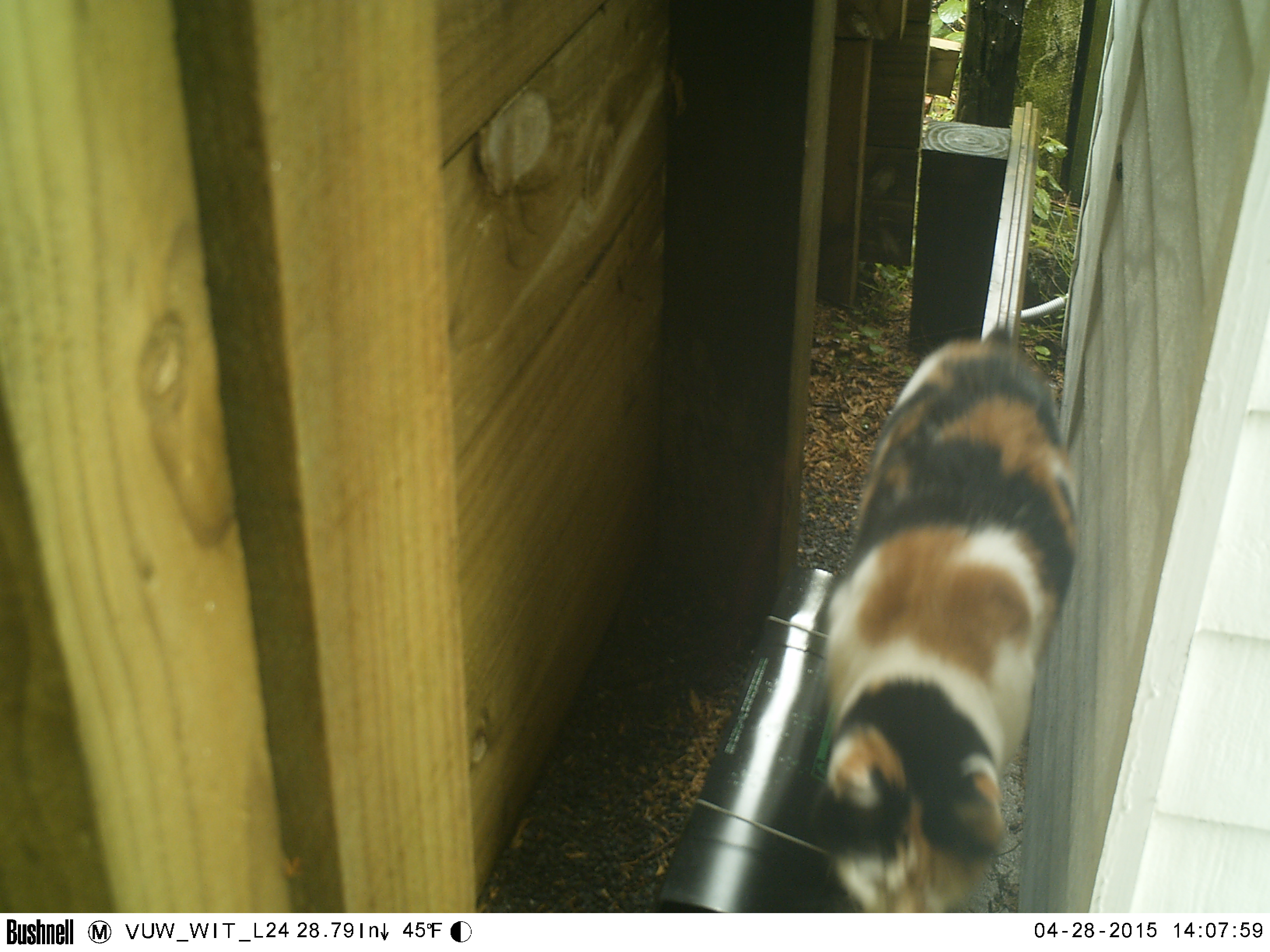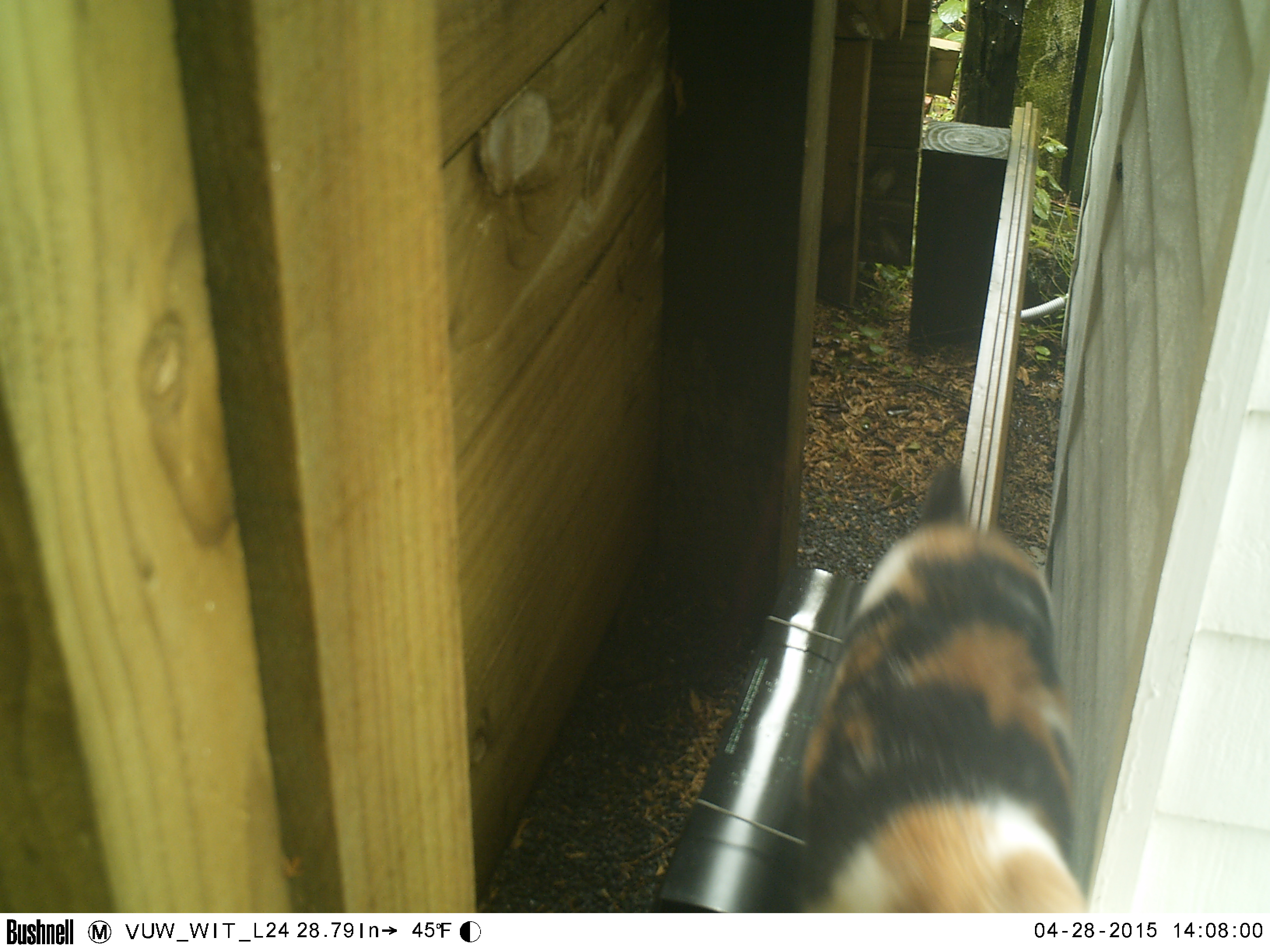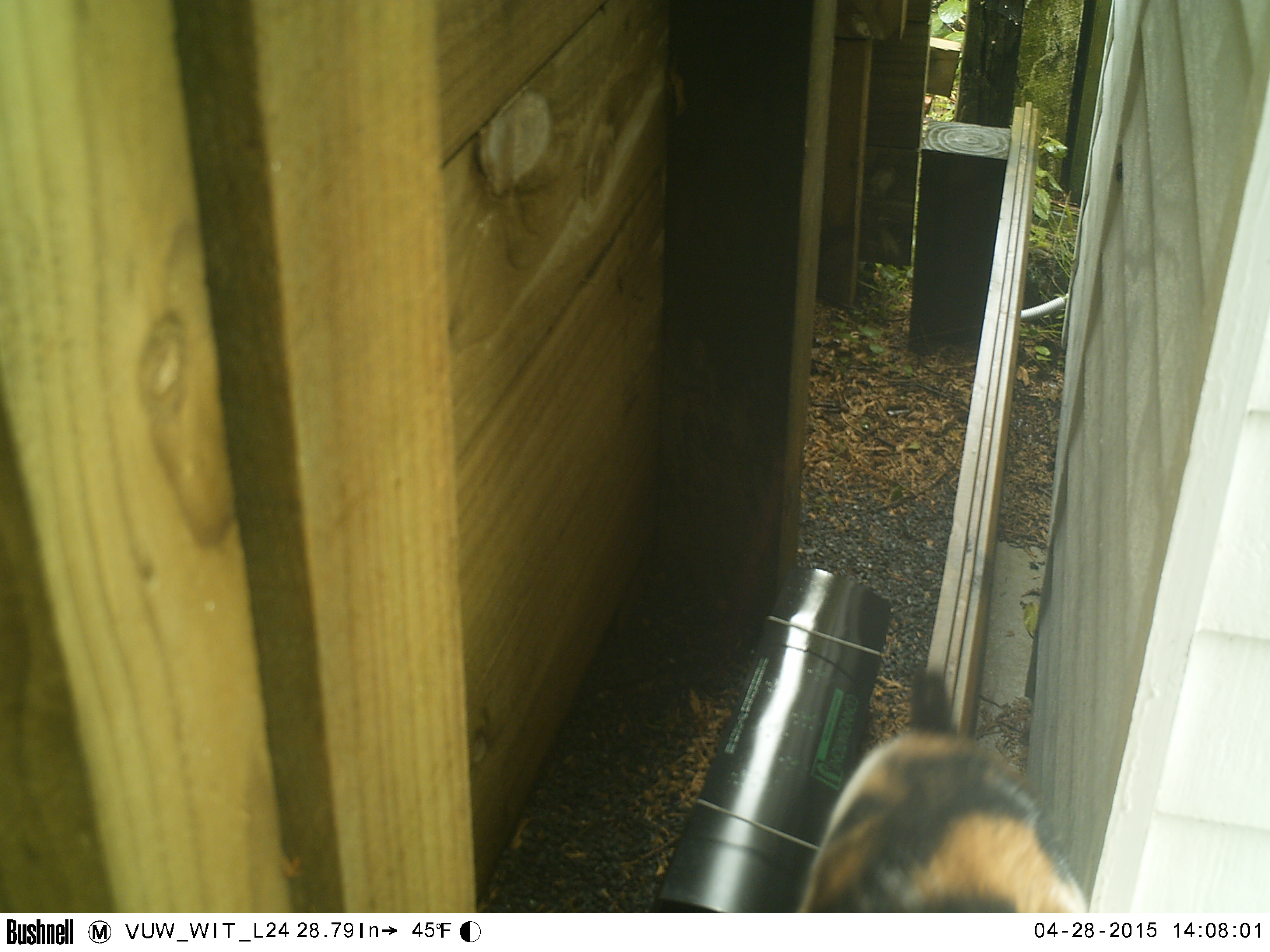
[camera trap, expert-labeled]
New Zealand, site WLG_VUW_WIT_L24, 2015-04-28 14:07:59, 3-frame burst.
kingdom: Animalia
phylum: Chordata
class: Mammalia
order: Carnivora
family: Felidae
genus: Felis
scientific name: Felis catus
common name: domestic cat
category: cat